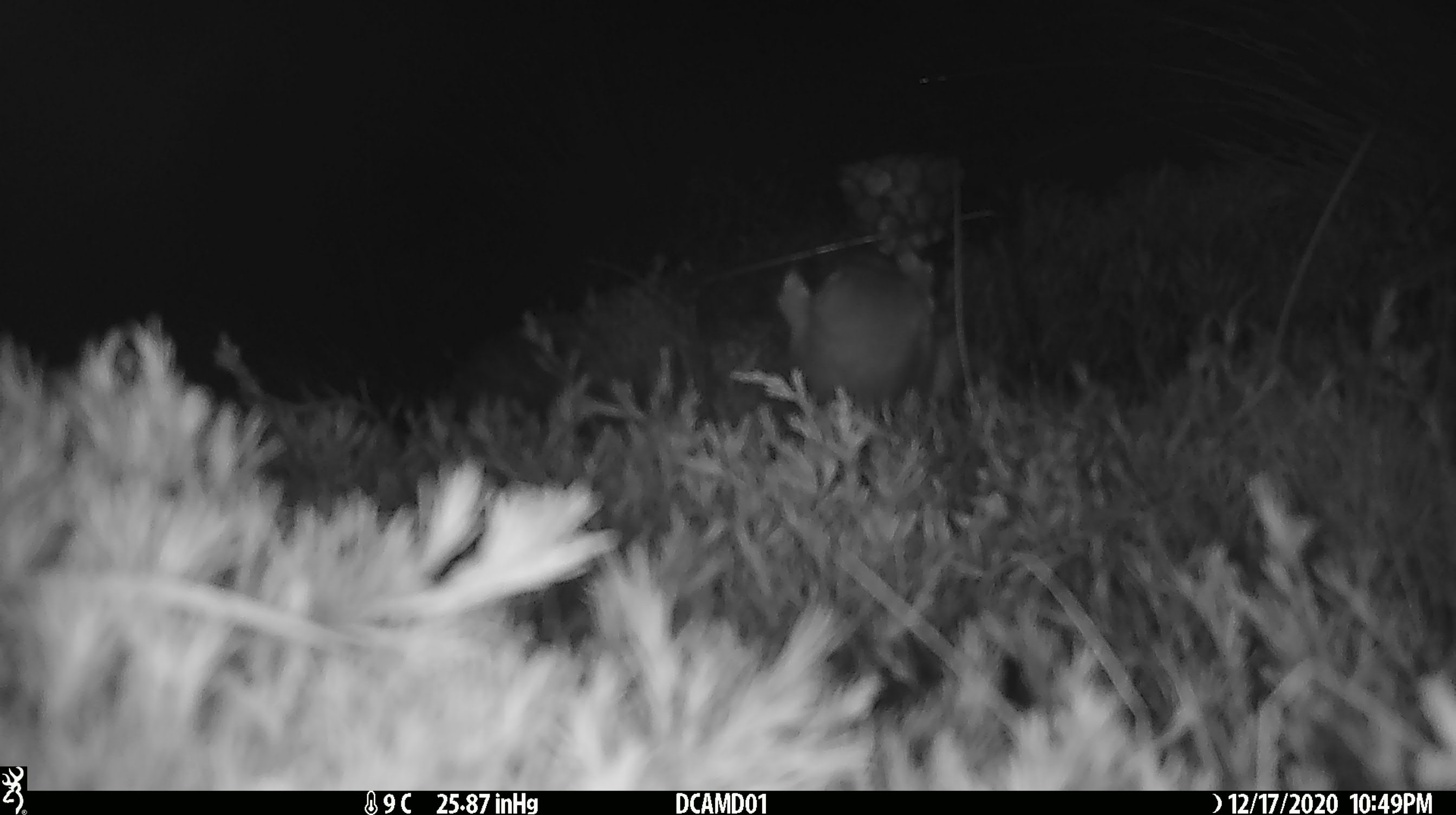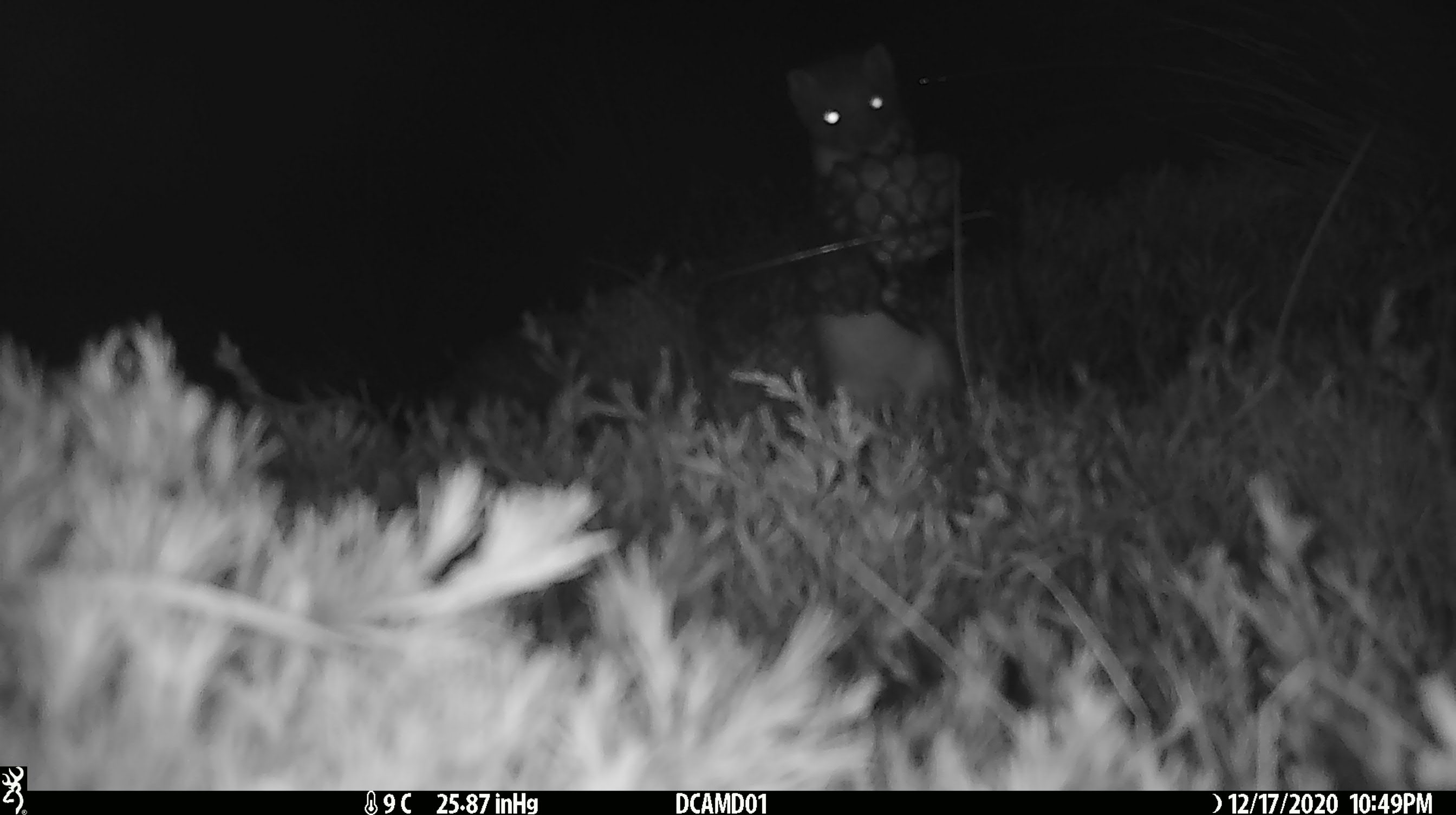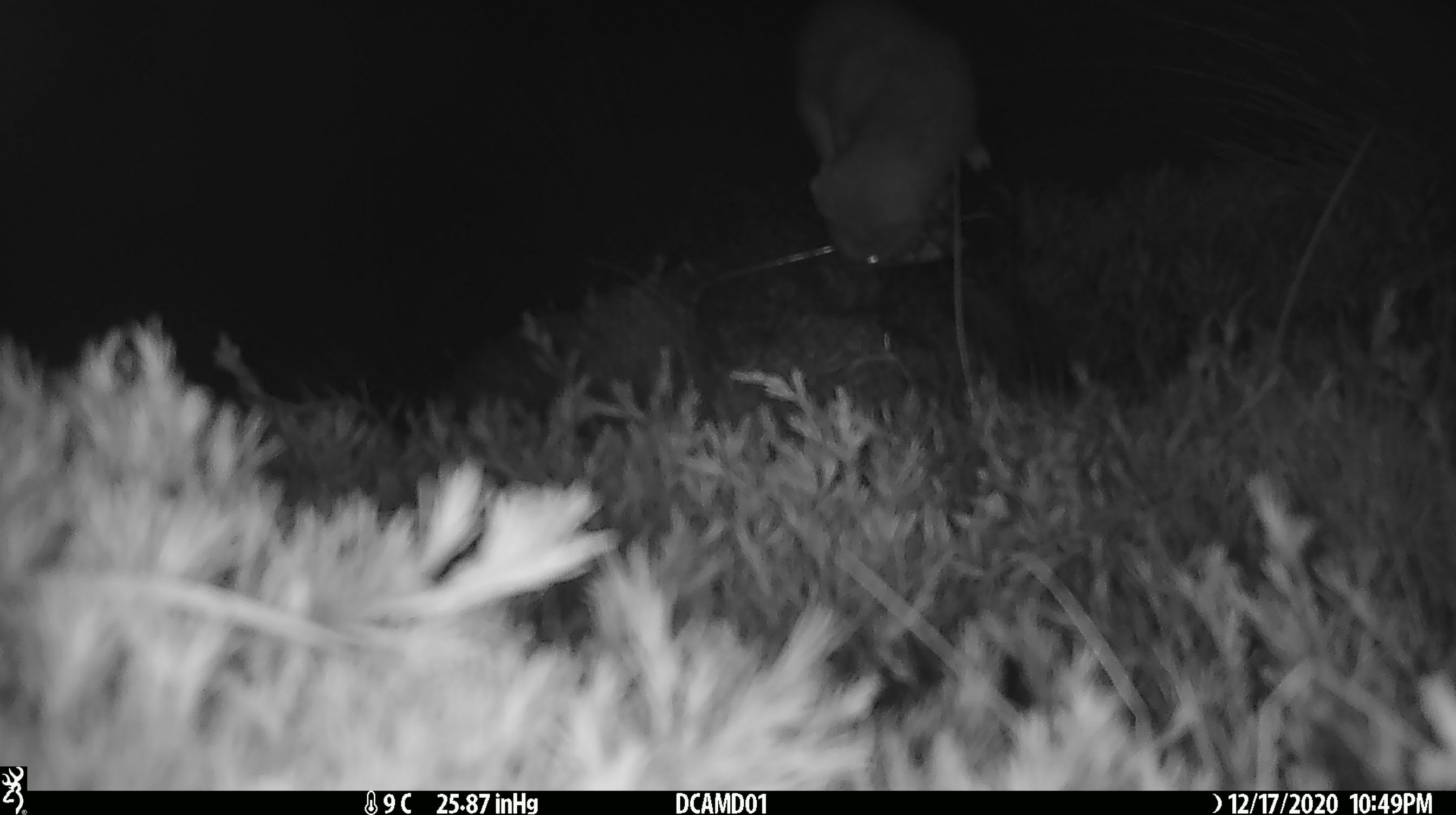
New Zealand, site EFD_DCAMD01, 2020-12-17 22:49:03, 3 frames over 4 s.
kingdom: Animalia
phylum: Chordata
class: Mammalia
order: Carnivora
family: Mustelidae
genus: Mustela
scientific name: Mustela erminea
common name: stoat